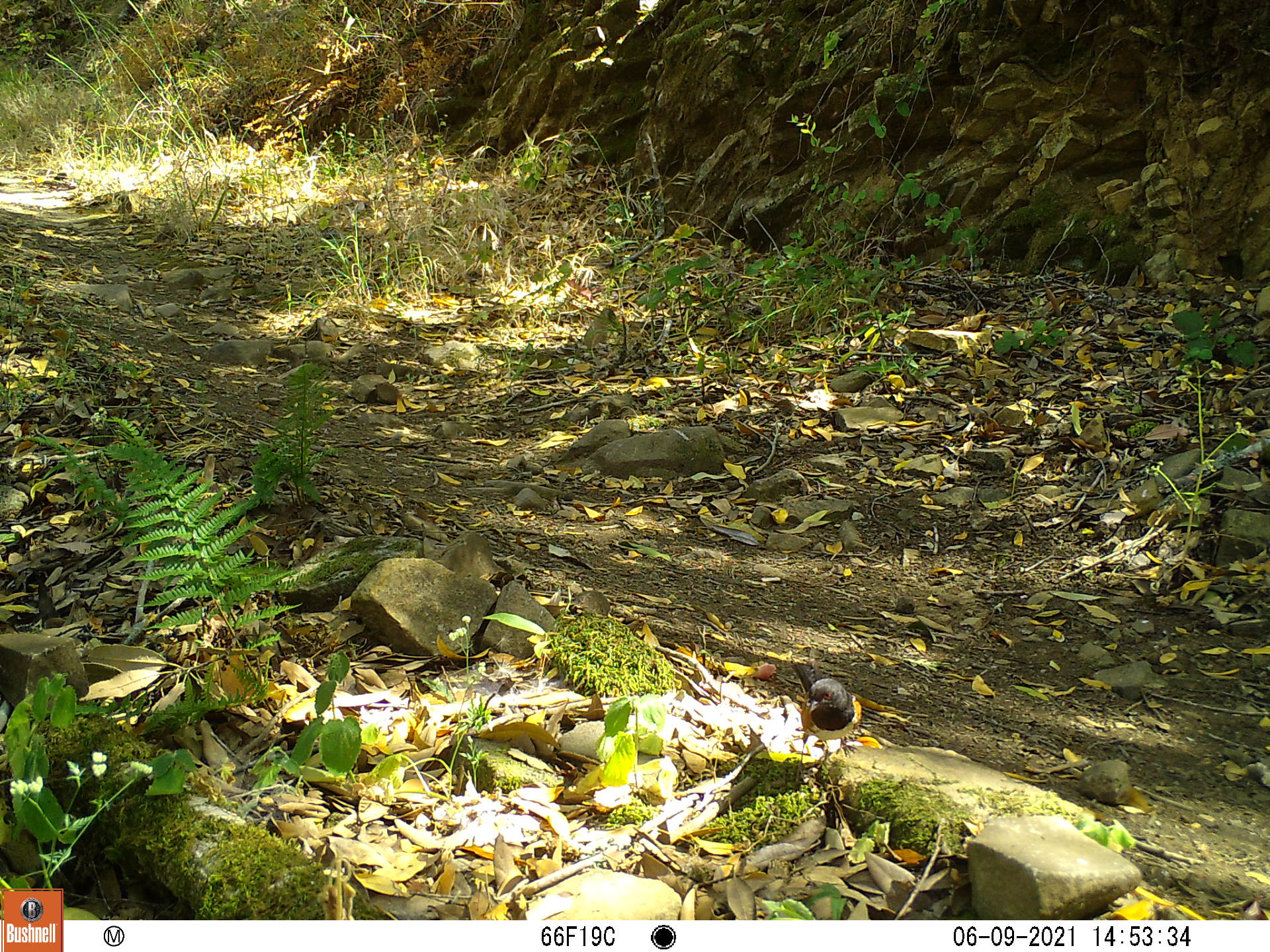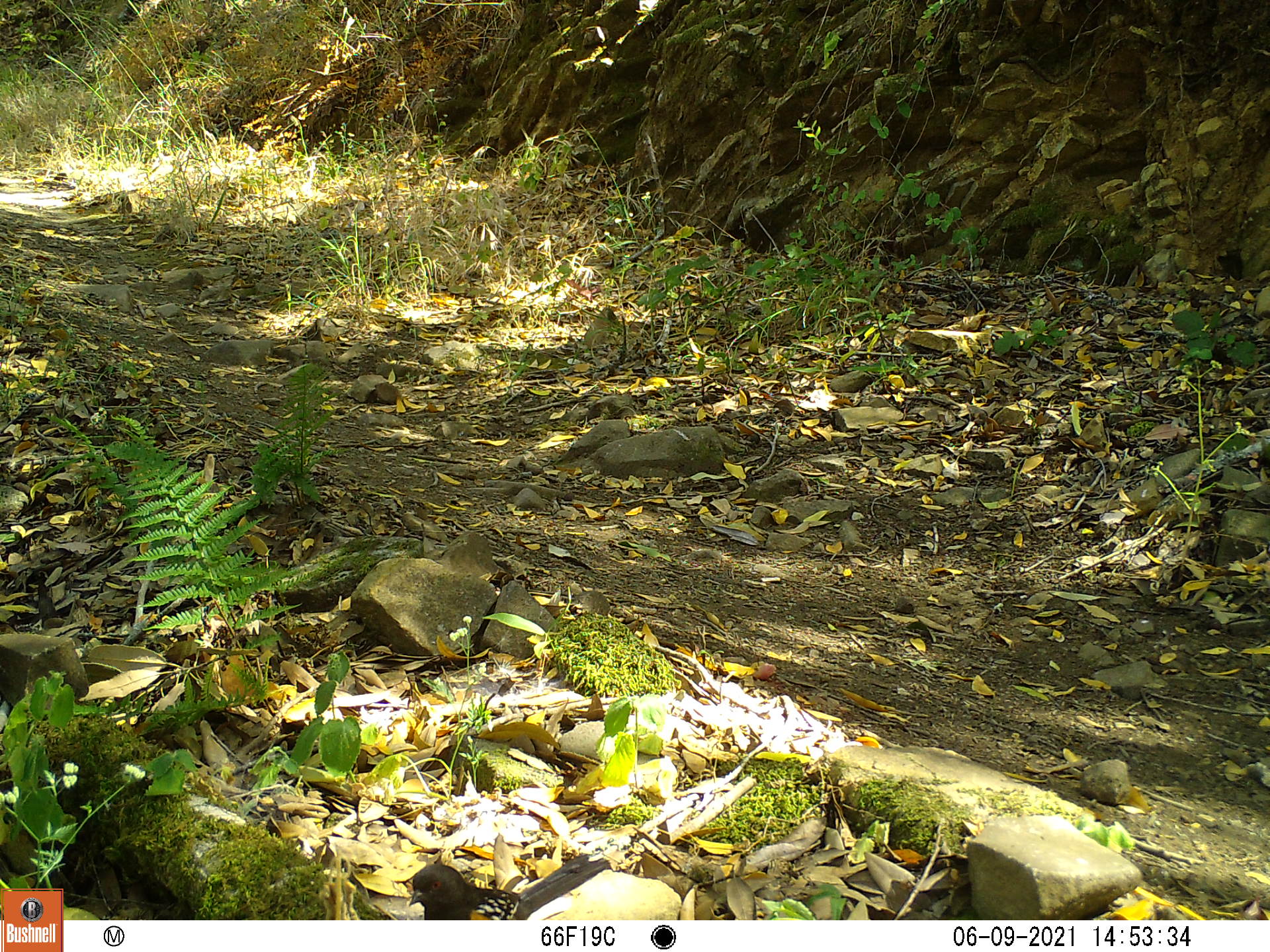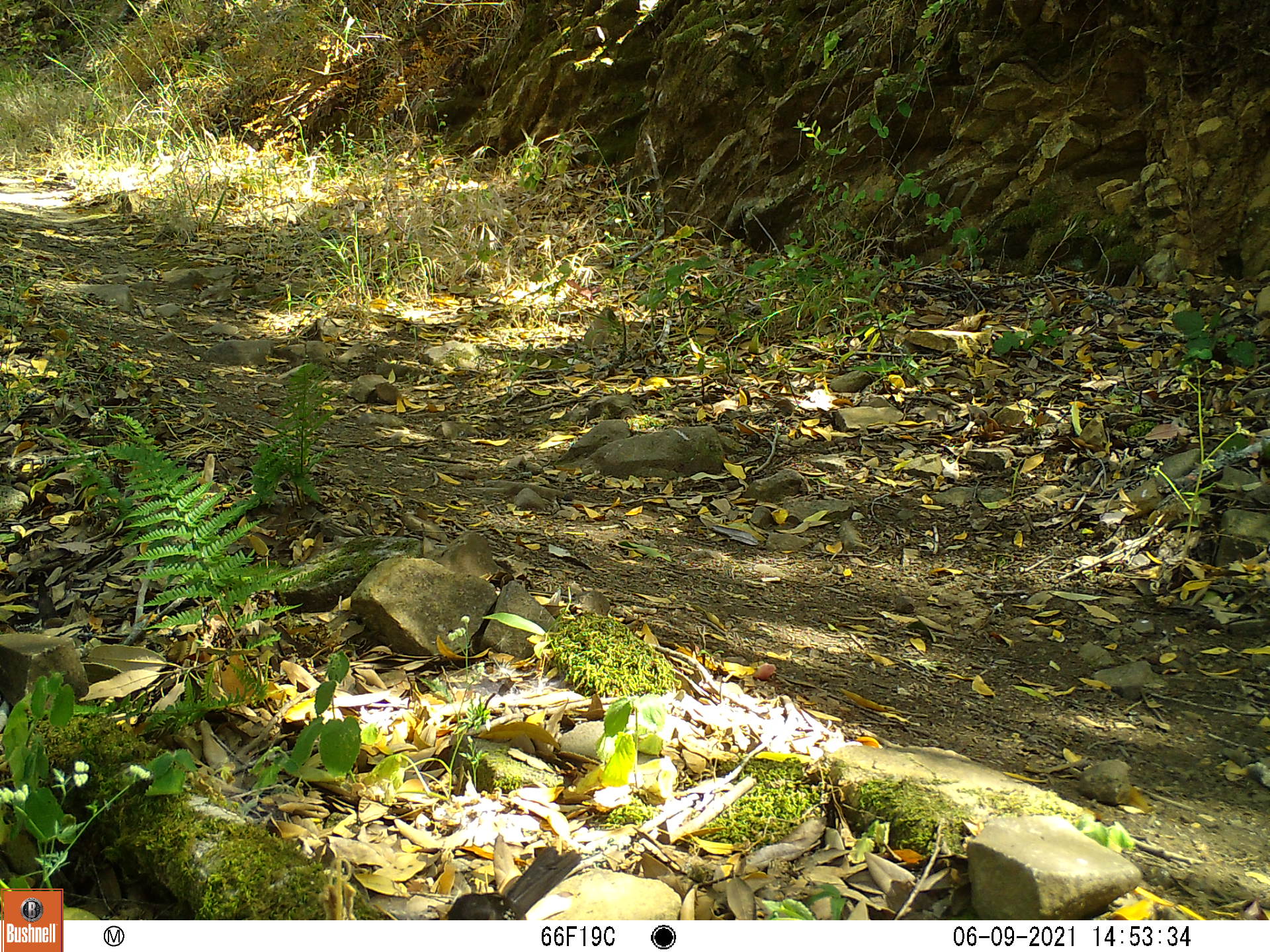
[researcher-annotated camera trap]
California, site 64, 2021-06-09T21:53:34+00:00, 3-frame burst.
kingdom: Animalia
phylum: Chordata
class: Aves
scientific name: Aves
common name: bird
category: unknown bird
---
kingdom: Animalia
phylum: Chordata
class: Mammalia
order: Rodentia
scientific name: Rodentia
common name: mouse or rat